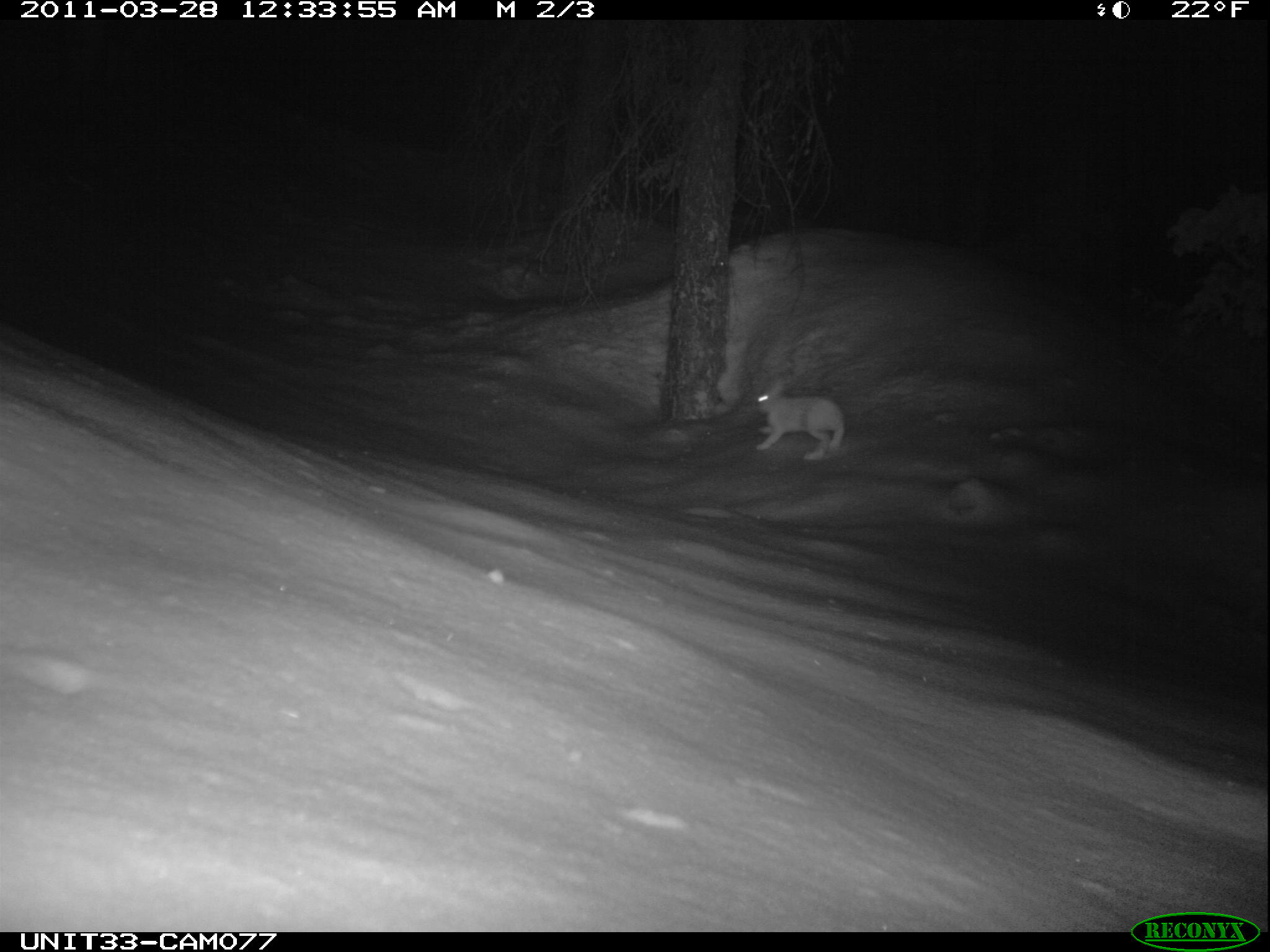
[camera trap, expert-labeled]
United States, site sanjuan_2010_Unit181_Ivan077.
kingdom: Animalia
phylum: Chordata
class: Mammalia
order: Lagomorpha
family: Leporidae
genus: Lepus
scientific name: Lepus americanus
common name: snowshoe hare